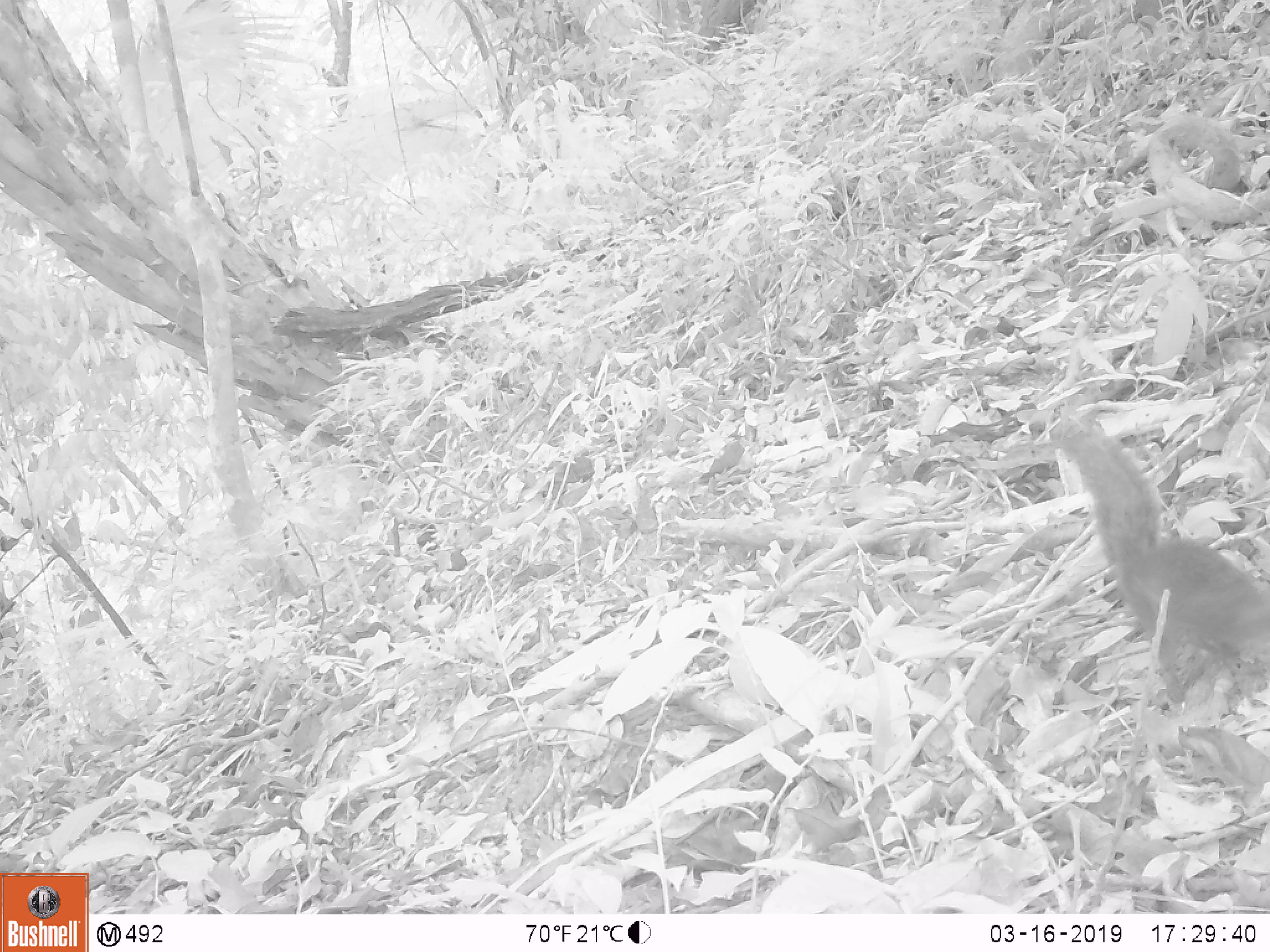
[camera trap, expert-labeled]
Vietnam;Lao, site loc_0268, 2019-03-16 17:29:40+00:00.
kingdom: Animalia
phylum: Chordata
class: Mammalia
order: Rodentia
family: Sciuridae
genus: Dremomys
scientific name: Dremomys rufigenis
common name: red-cheeked squirrel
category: red cheeked squirrel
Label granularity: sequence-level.